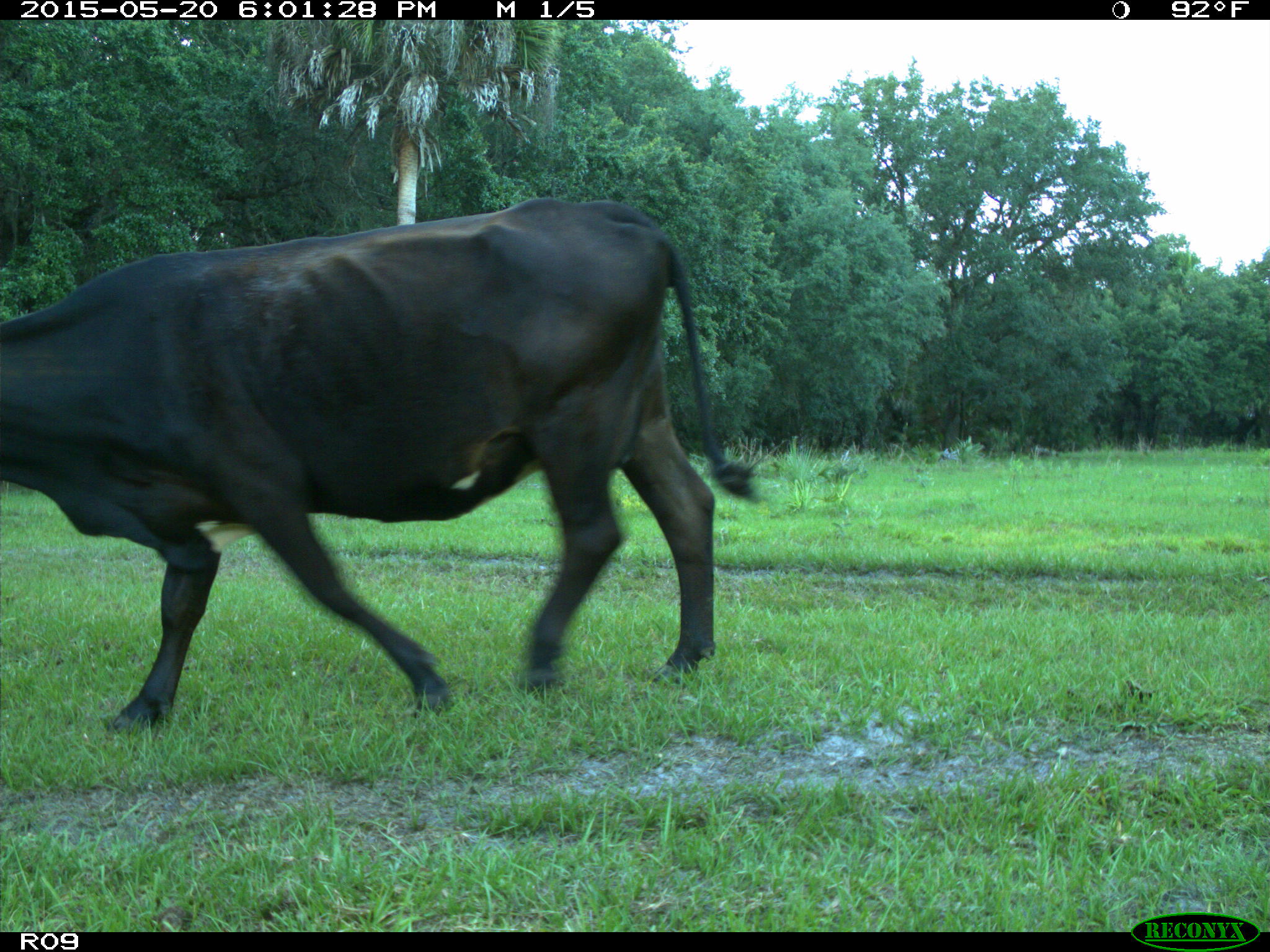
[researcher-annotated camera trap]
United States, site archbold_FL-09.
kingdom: Animalia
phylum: Chordata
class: Mammalia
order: Artiodactyla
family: Bovidae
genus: Bos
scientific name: Bos taurus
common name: domestic cow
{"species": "Bos taurus (domestic cow)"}